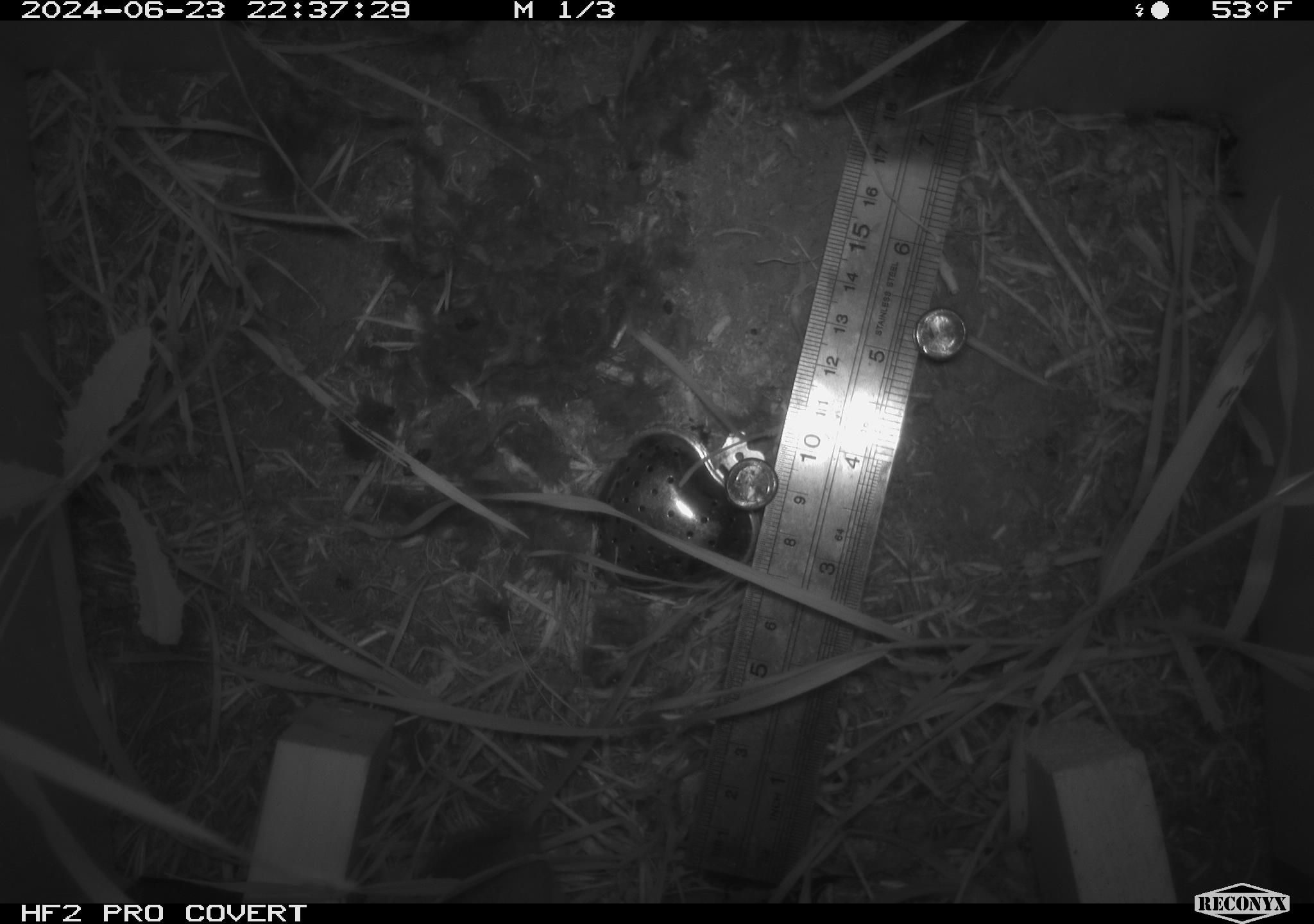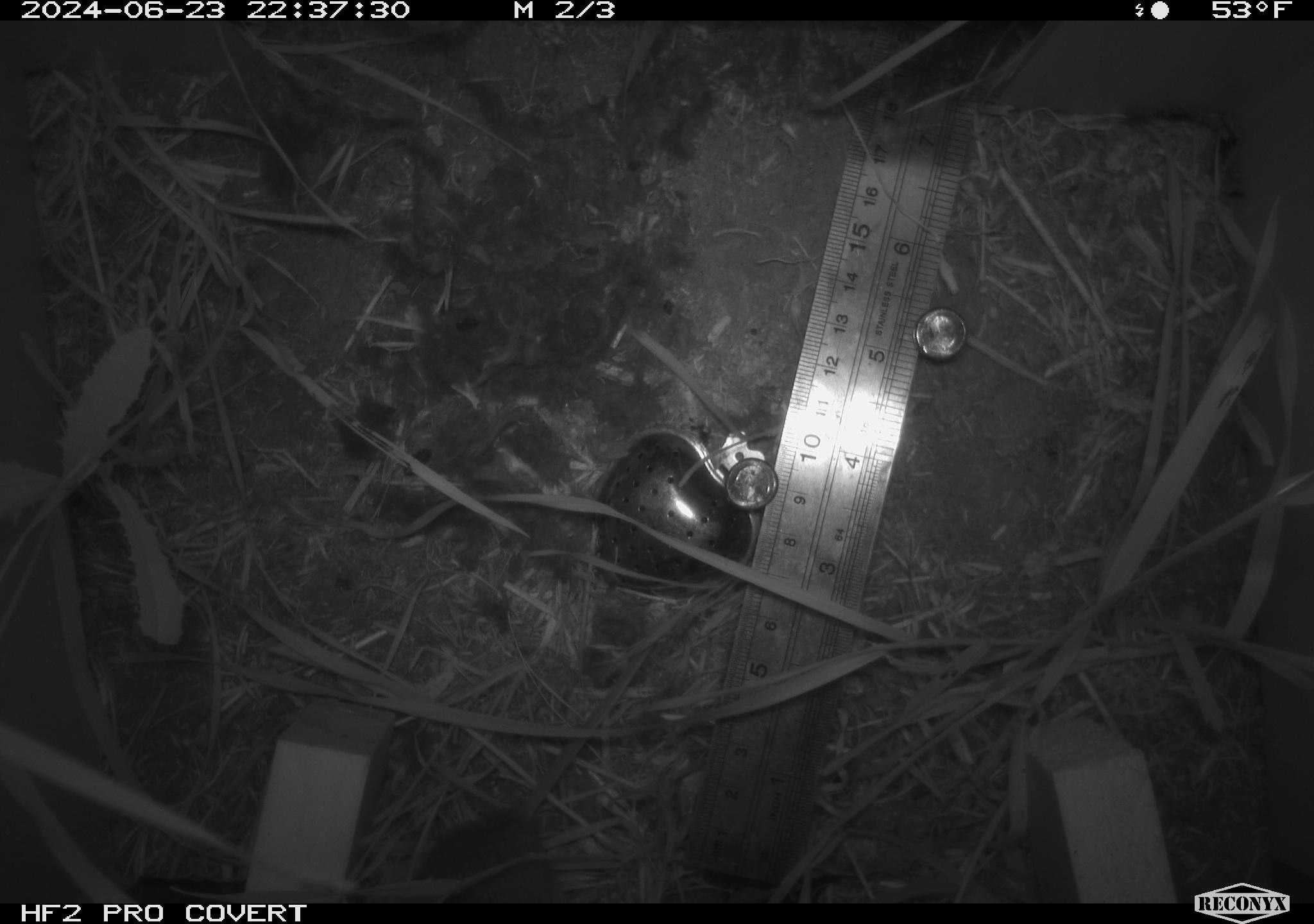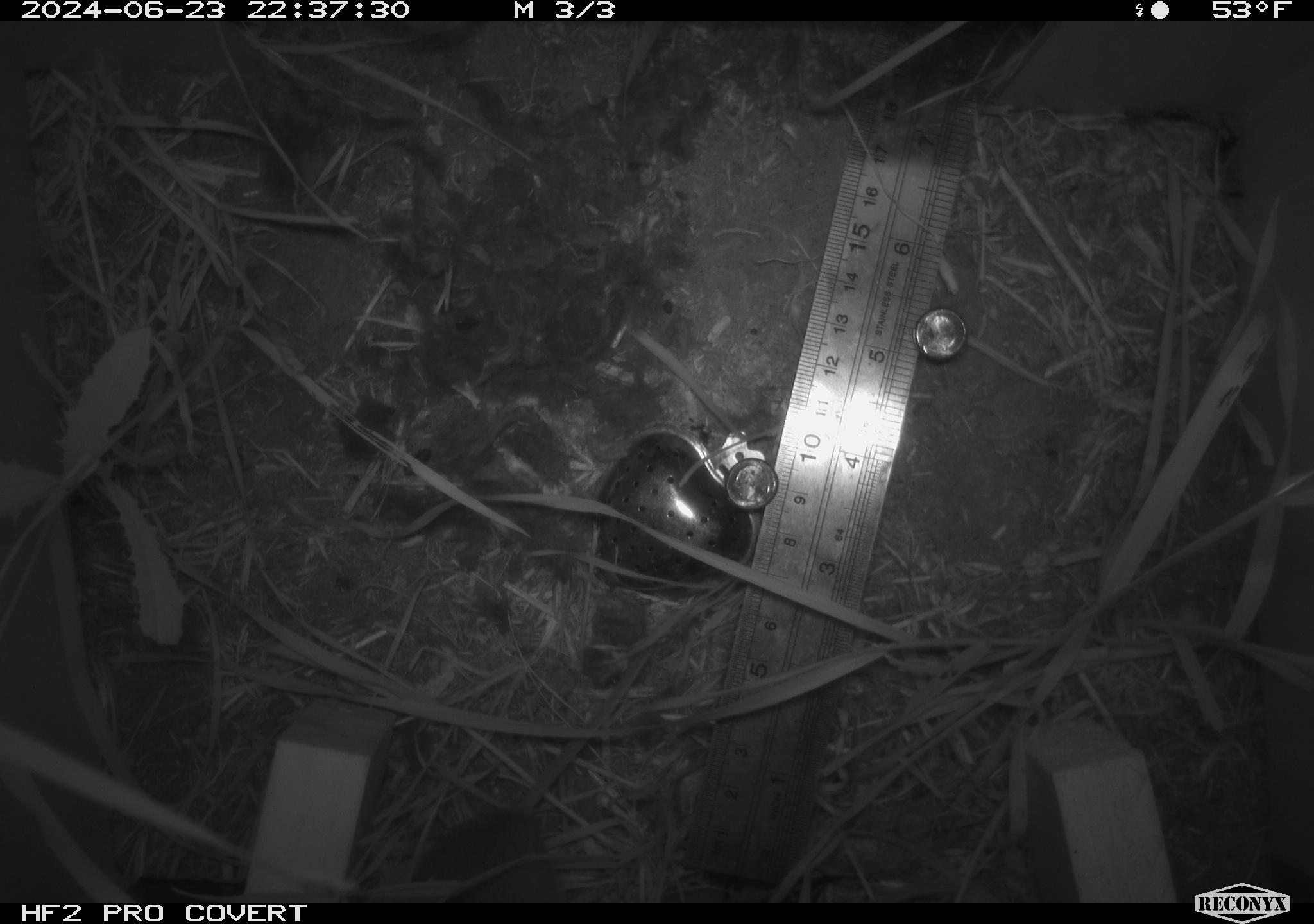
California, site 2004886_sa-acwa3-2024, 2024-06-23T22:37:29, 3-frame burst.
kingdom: Animalia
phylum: Chordata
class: Mammalia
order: Rodentia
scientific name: Rodentia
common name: mouse species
Mouse species (Rodentia).